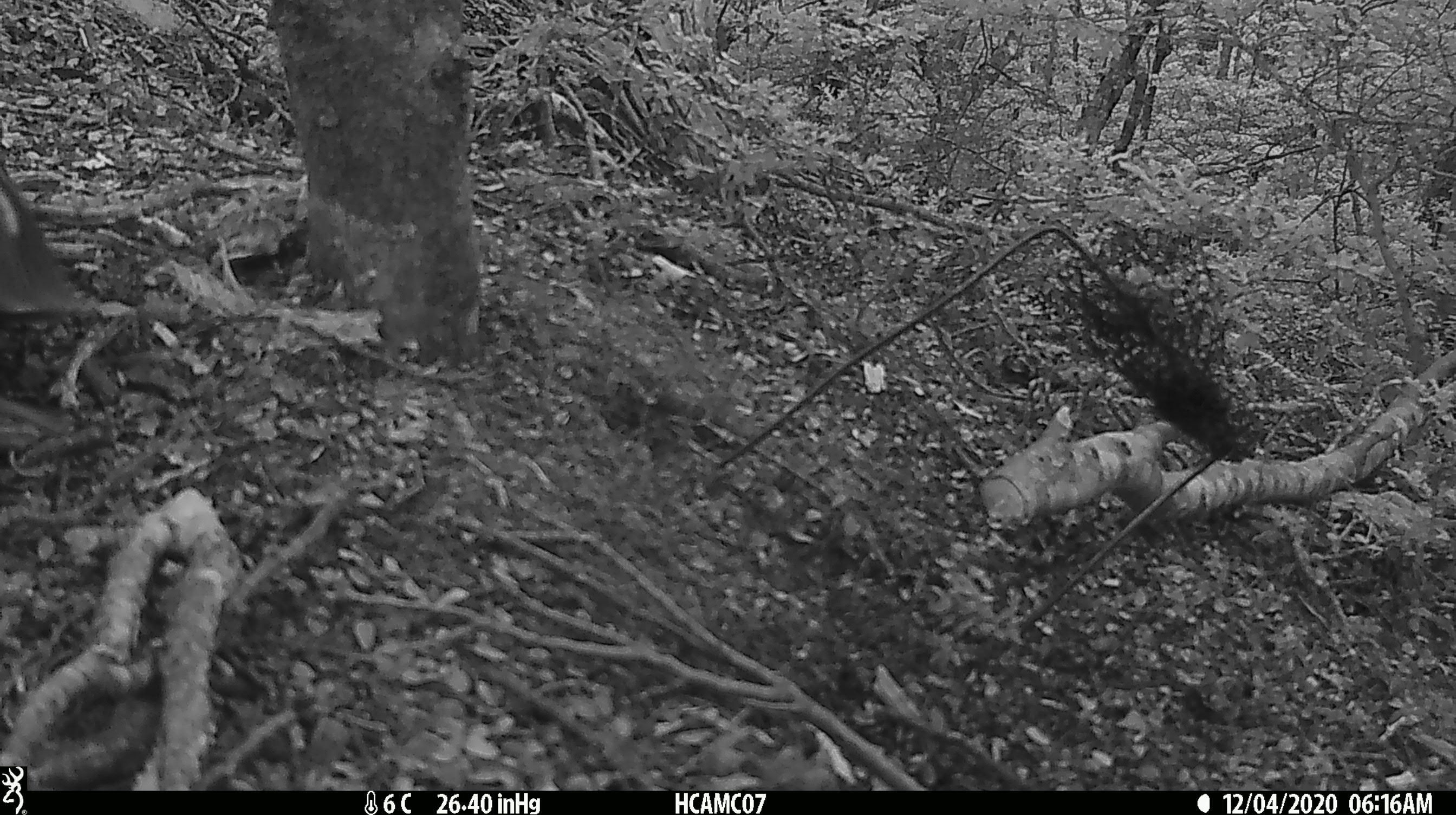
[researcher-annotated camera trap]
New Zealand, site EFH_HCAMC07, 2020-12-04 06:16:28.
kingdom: Animalia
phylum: Chordata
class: Aves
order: Psittaciformes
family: Strigopidae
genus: Nestor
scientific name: Nestor notabilis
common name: kea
Kea (Nestor notabilis).